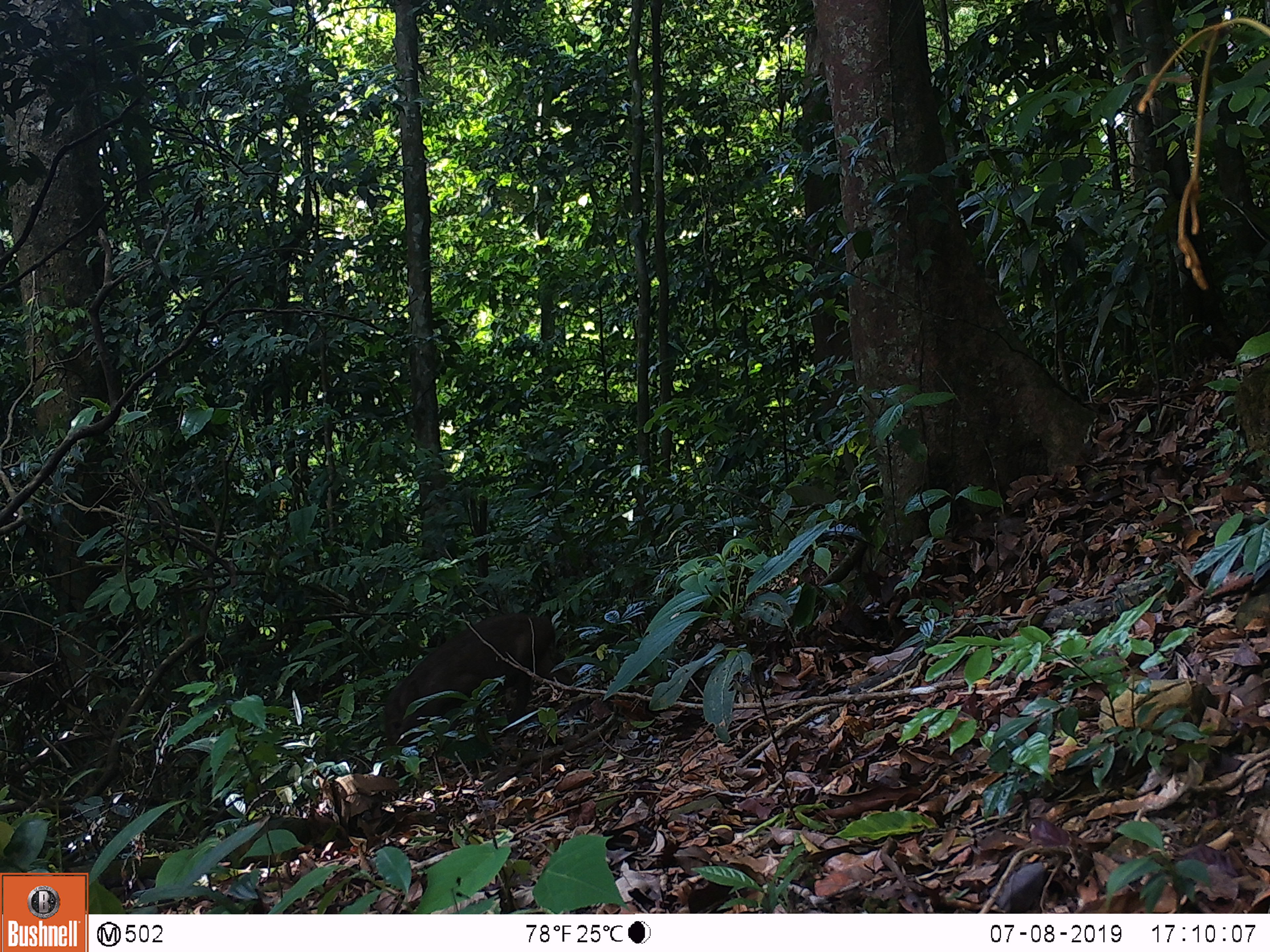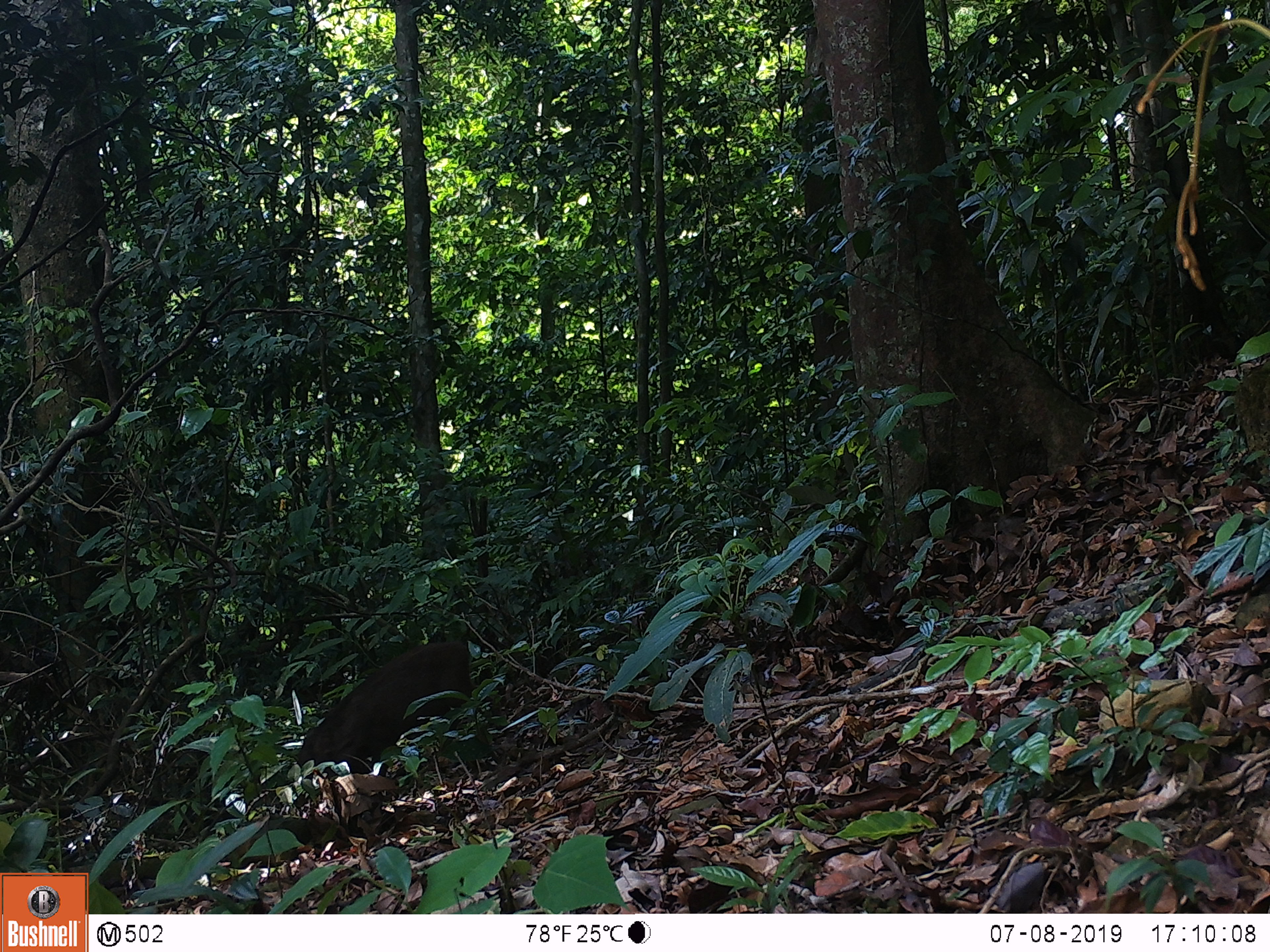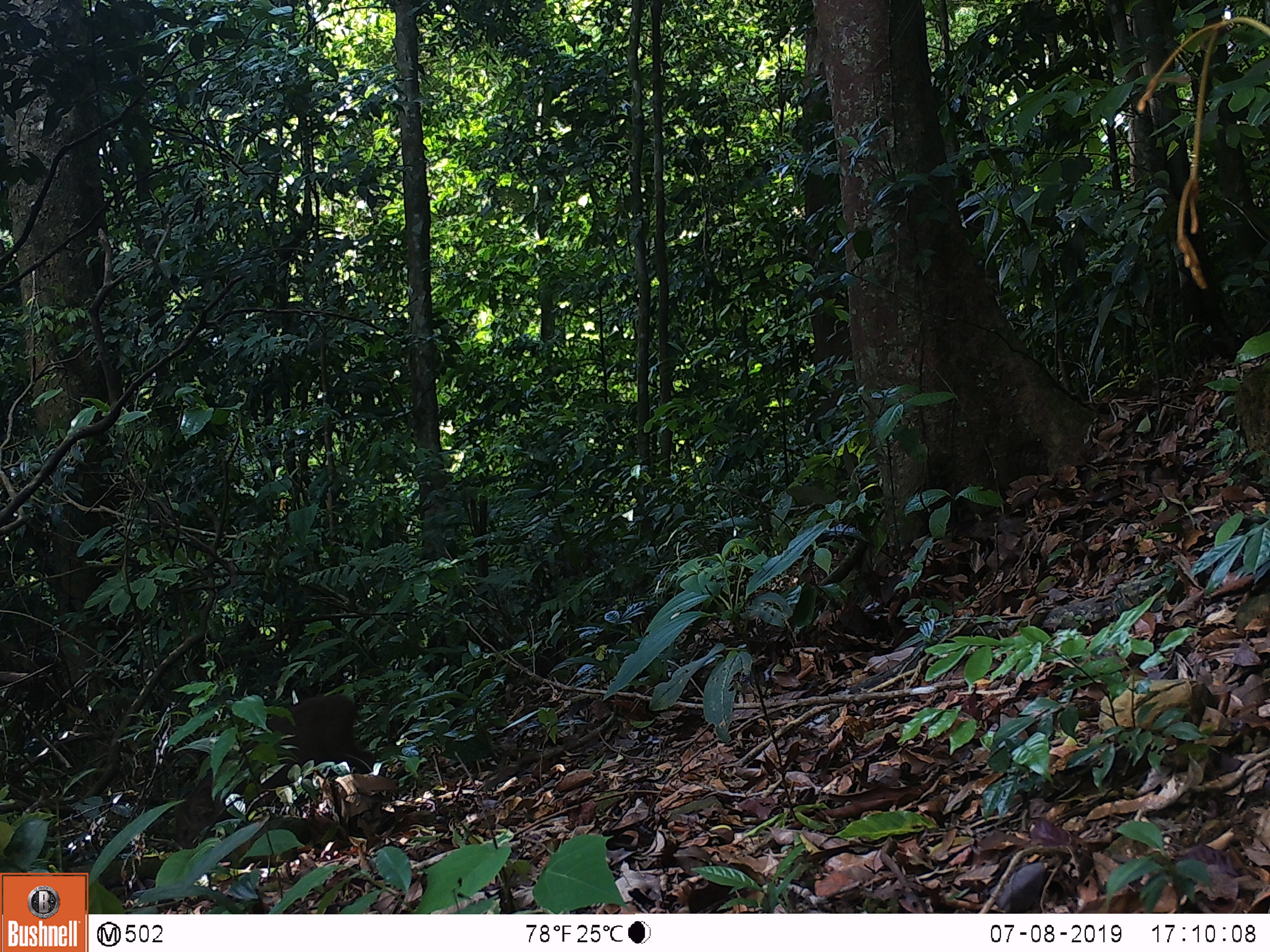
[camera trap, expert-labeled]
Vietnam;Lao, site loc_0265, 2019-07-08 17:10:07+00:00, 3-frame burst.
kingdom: Animalia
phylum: Chordata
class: Mammalia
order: Artiodactyla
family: Suidae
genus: Sus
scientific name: Sus scrofa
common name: eurasian wild pig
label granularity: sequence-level